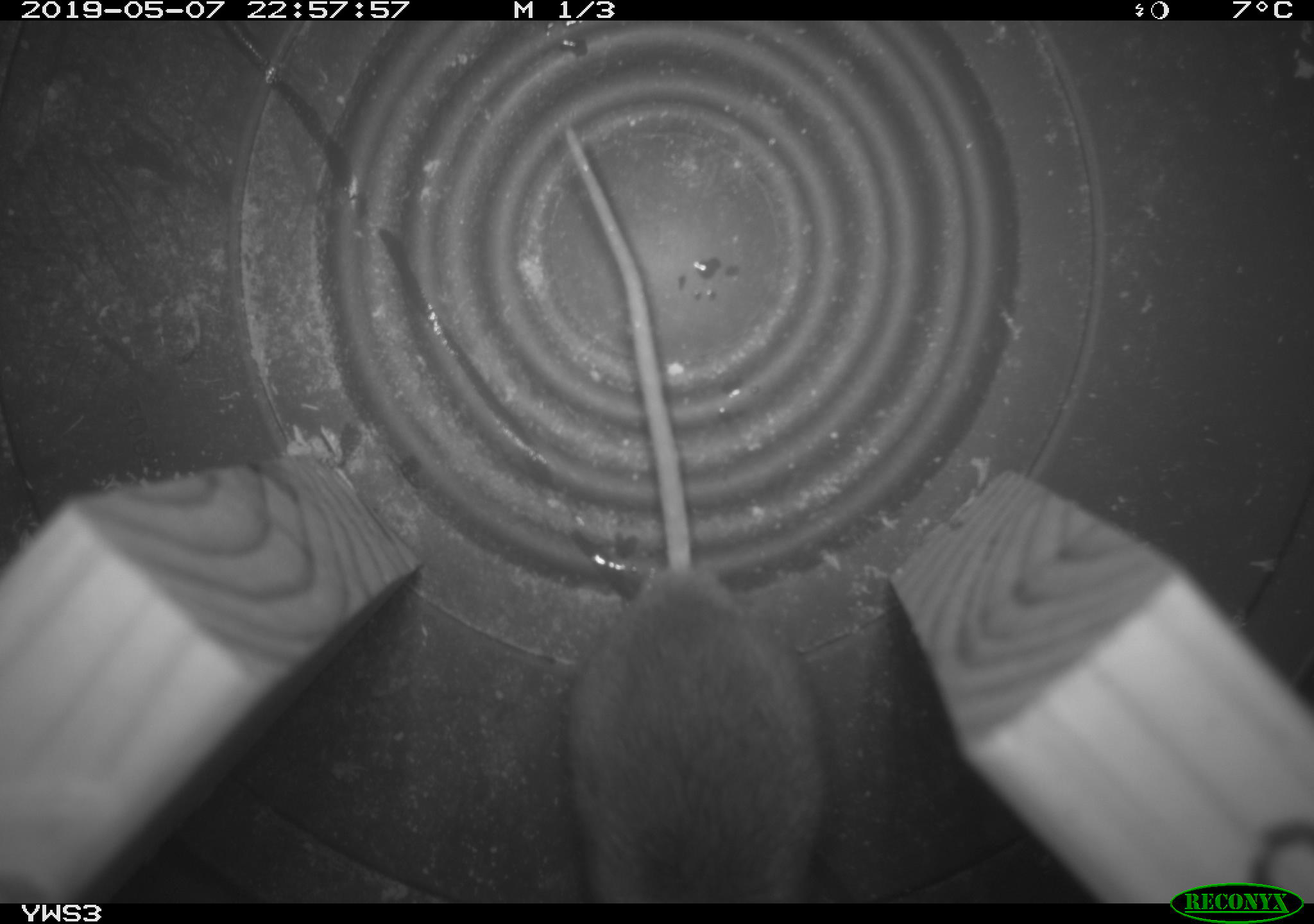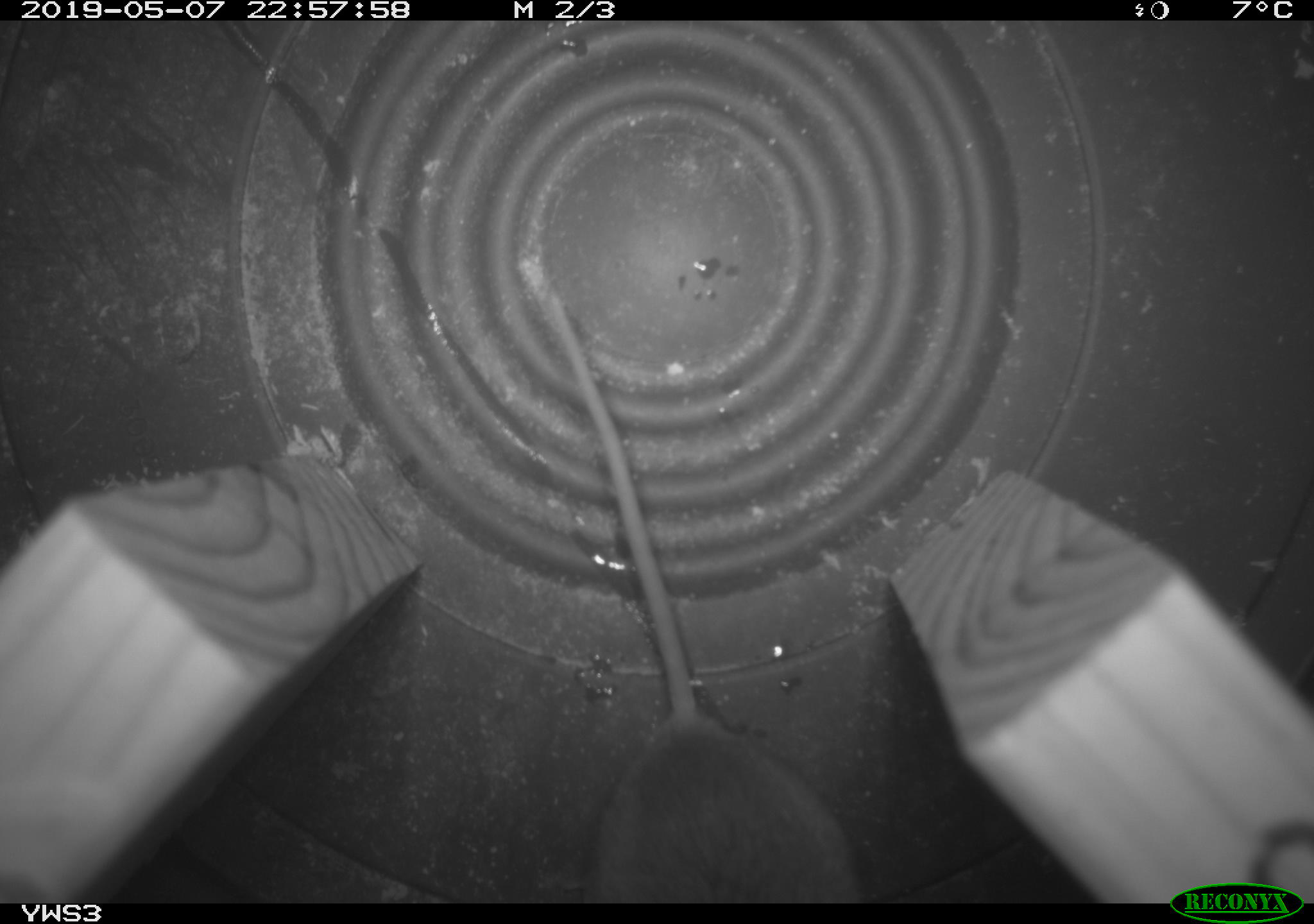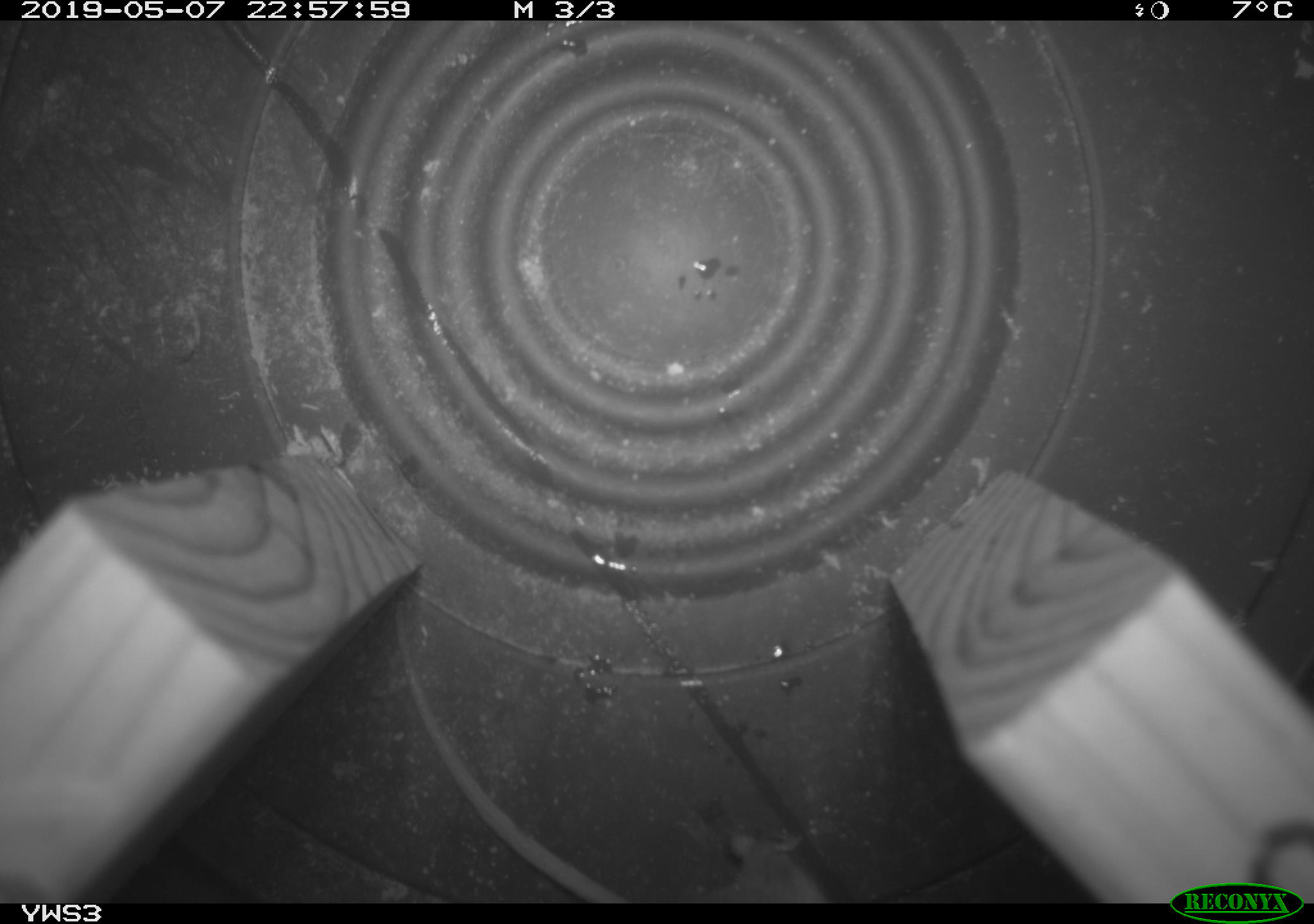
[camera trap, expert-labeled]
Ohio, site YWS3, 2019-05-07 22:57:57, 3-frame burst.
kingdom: Animalia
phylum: Chordata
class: Mammalia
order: Rodentia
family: Cricetidae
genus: Peromyscus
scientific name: Peromyscus leucopus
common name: white-footed mouse